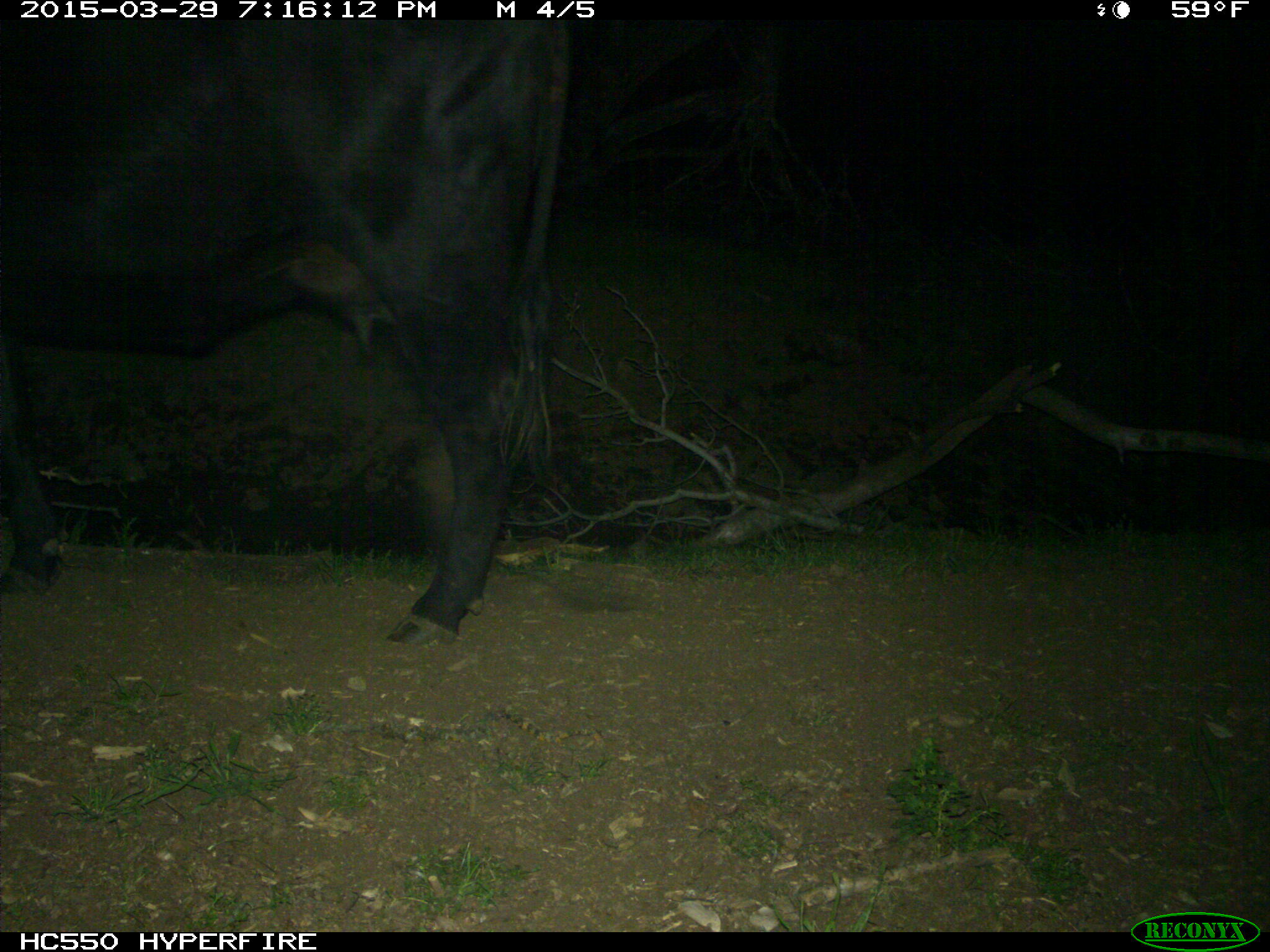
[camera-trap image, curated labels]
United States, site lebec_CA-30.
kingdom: Animalia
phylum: Chordata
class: Mammalia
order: Artiodactyla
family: Bovidae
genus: Bos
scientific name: Bos taurus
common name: domestic cow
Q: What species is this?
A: Bos taurus (domestic cow).